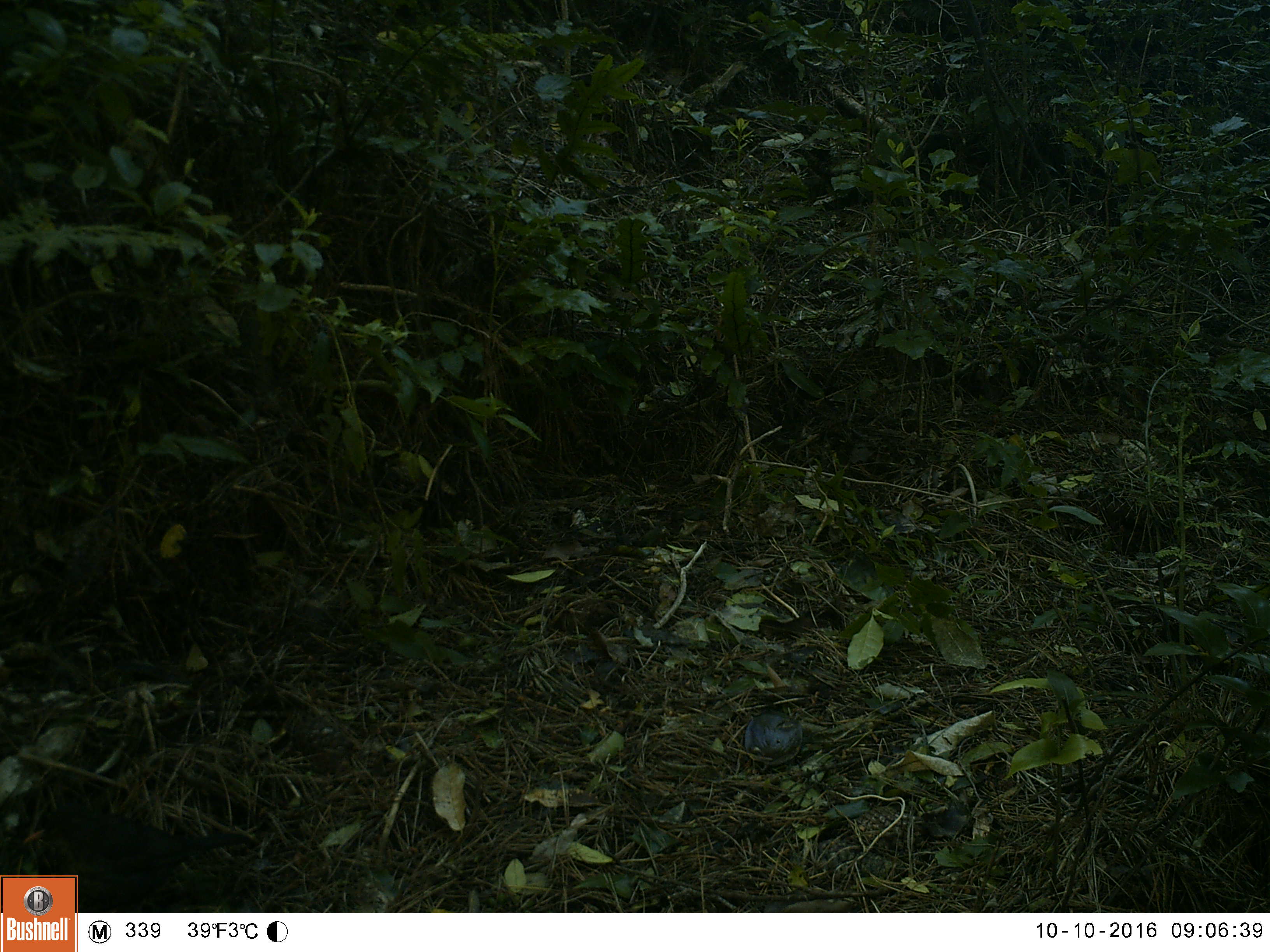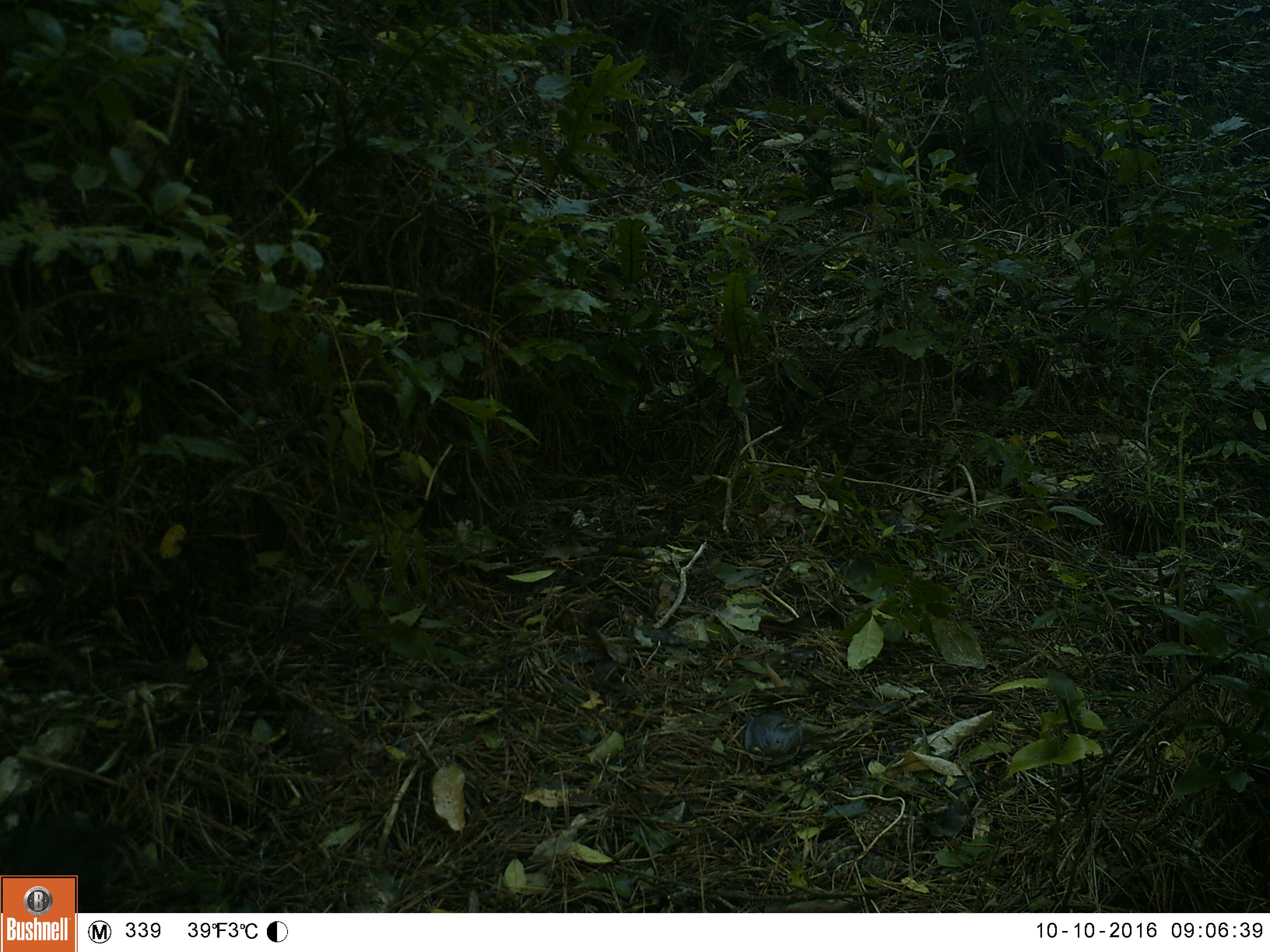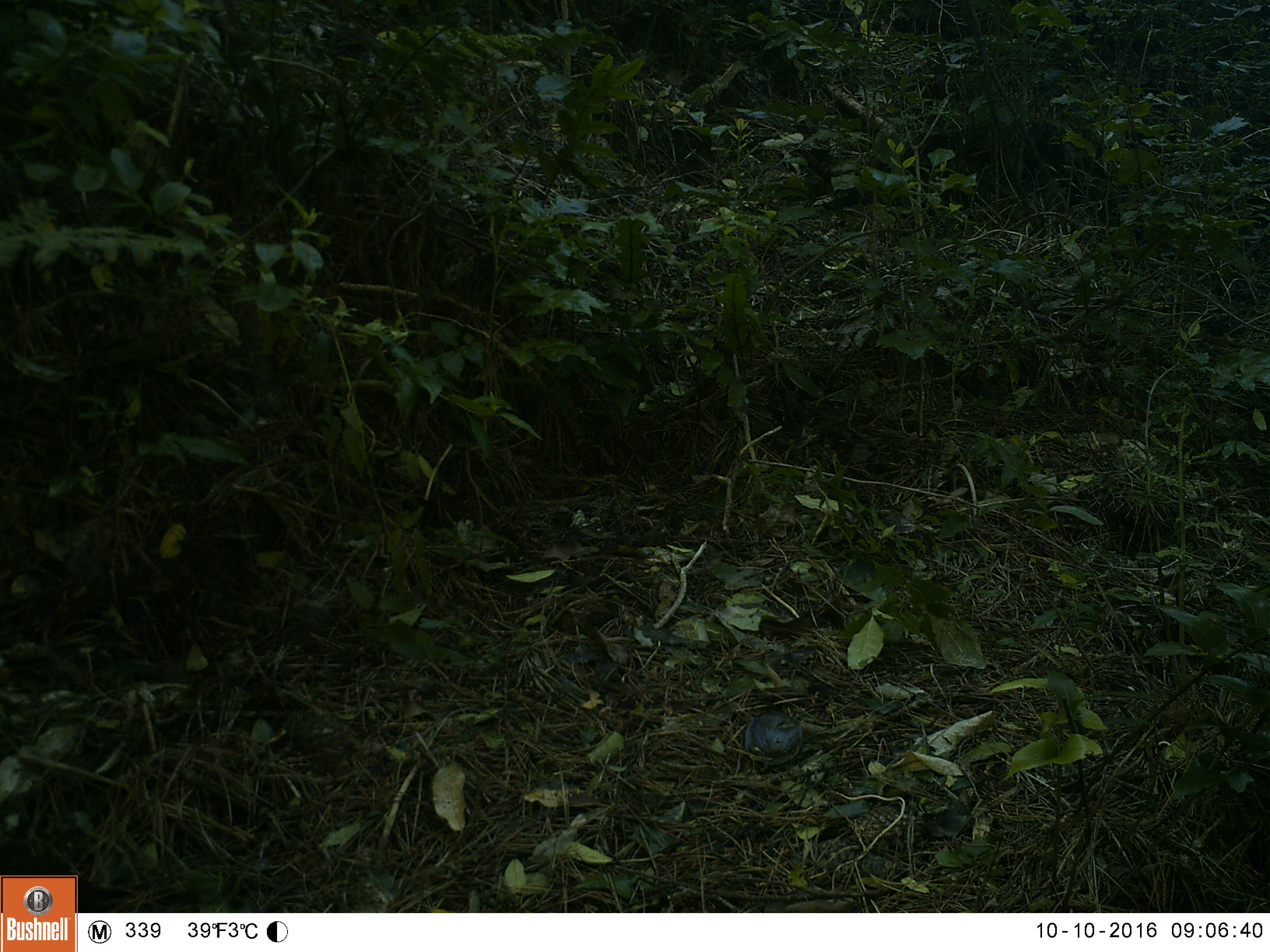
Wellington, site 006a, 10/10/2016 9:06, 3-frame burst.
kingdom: Animalia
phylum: Chordata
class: Aves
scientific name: Aves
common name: bird